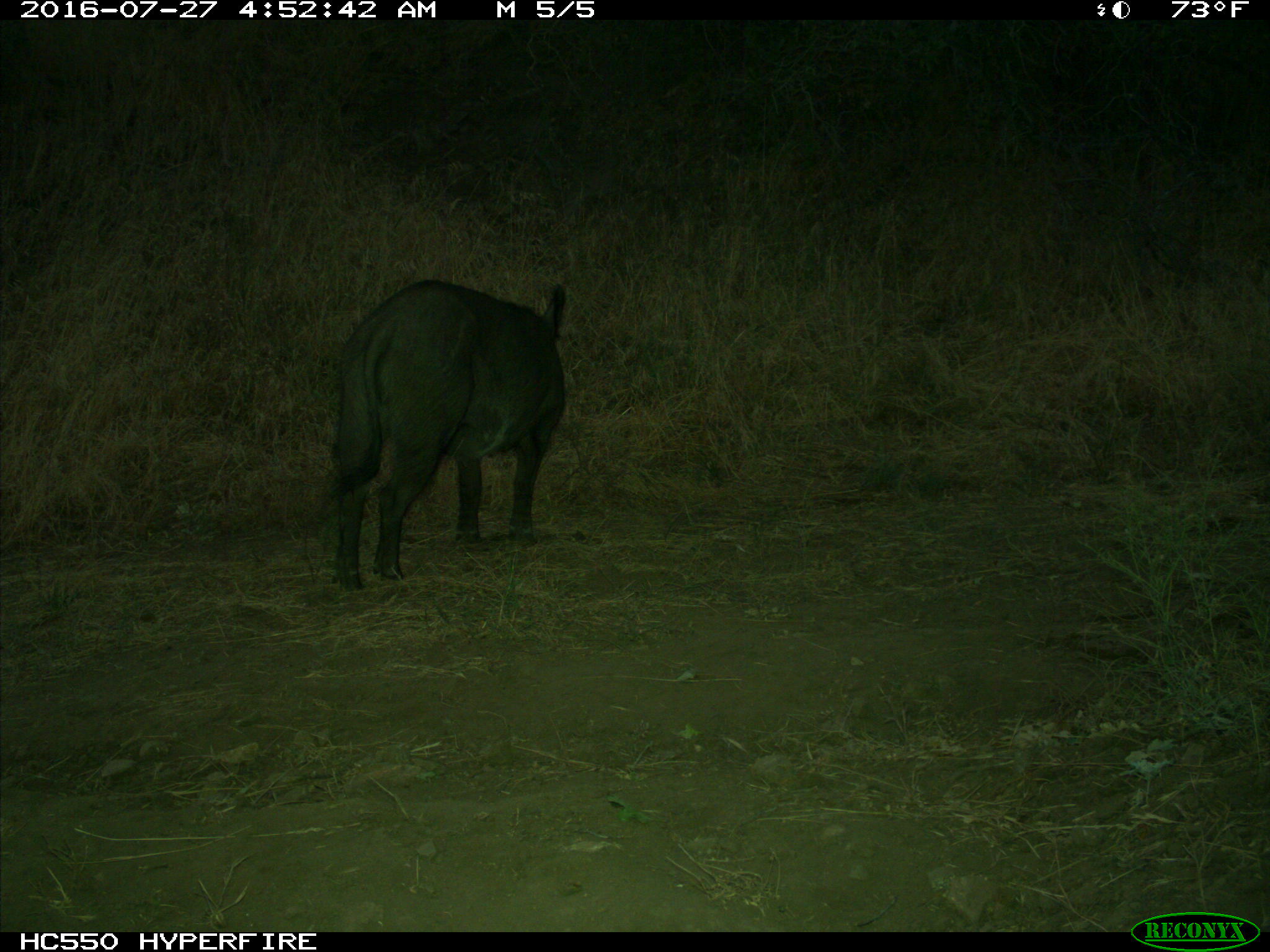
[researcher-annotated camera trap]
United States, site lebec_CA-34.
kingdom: Animalia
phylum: Chordata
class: Mammalia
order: Artiodactyla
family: Suidae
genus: Sus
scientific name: Sus scrofa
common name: wild boar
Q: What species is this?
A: Sus scrofa (wild boar).